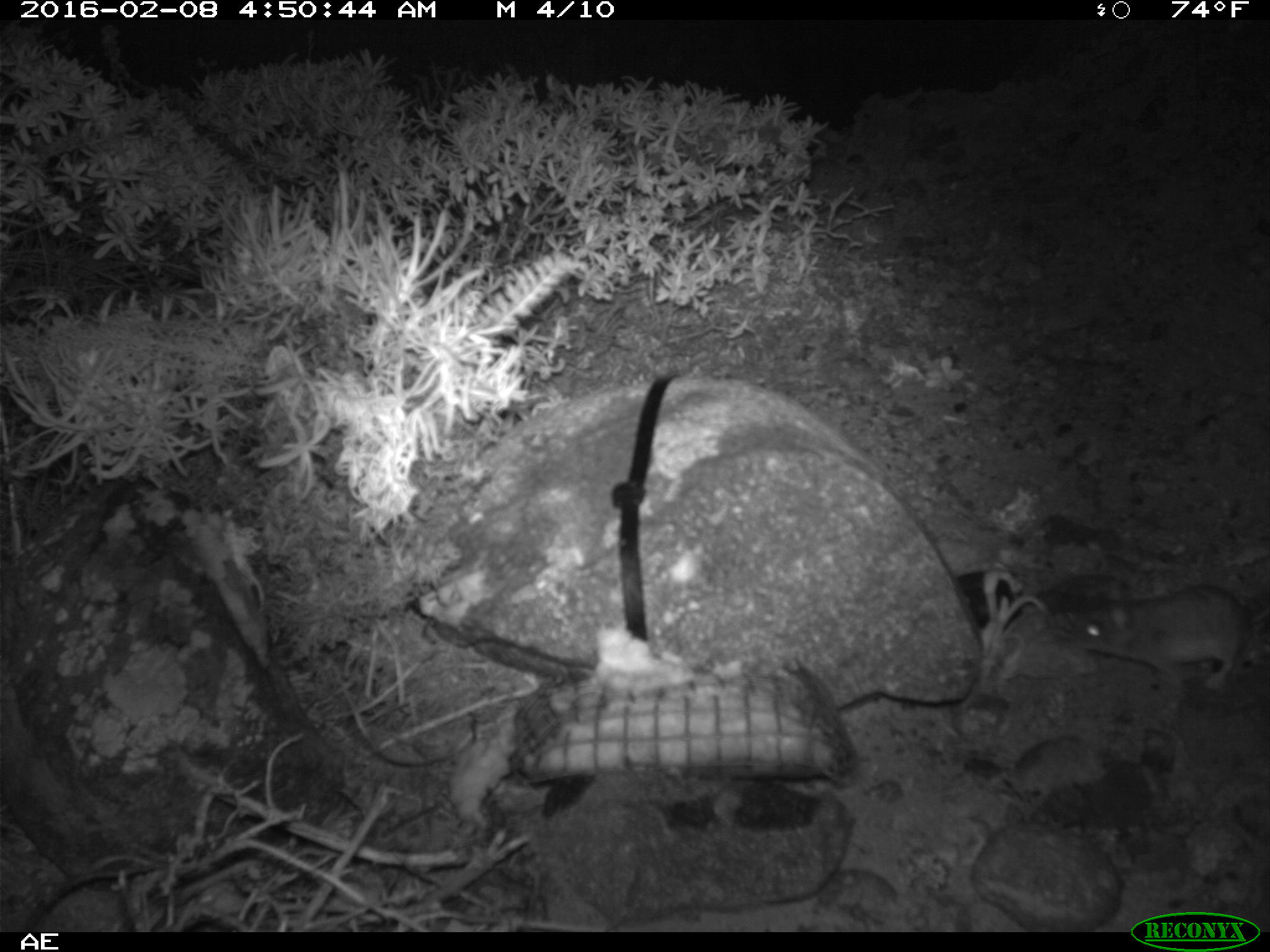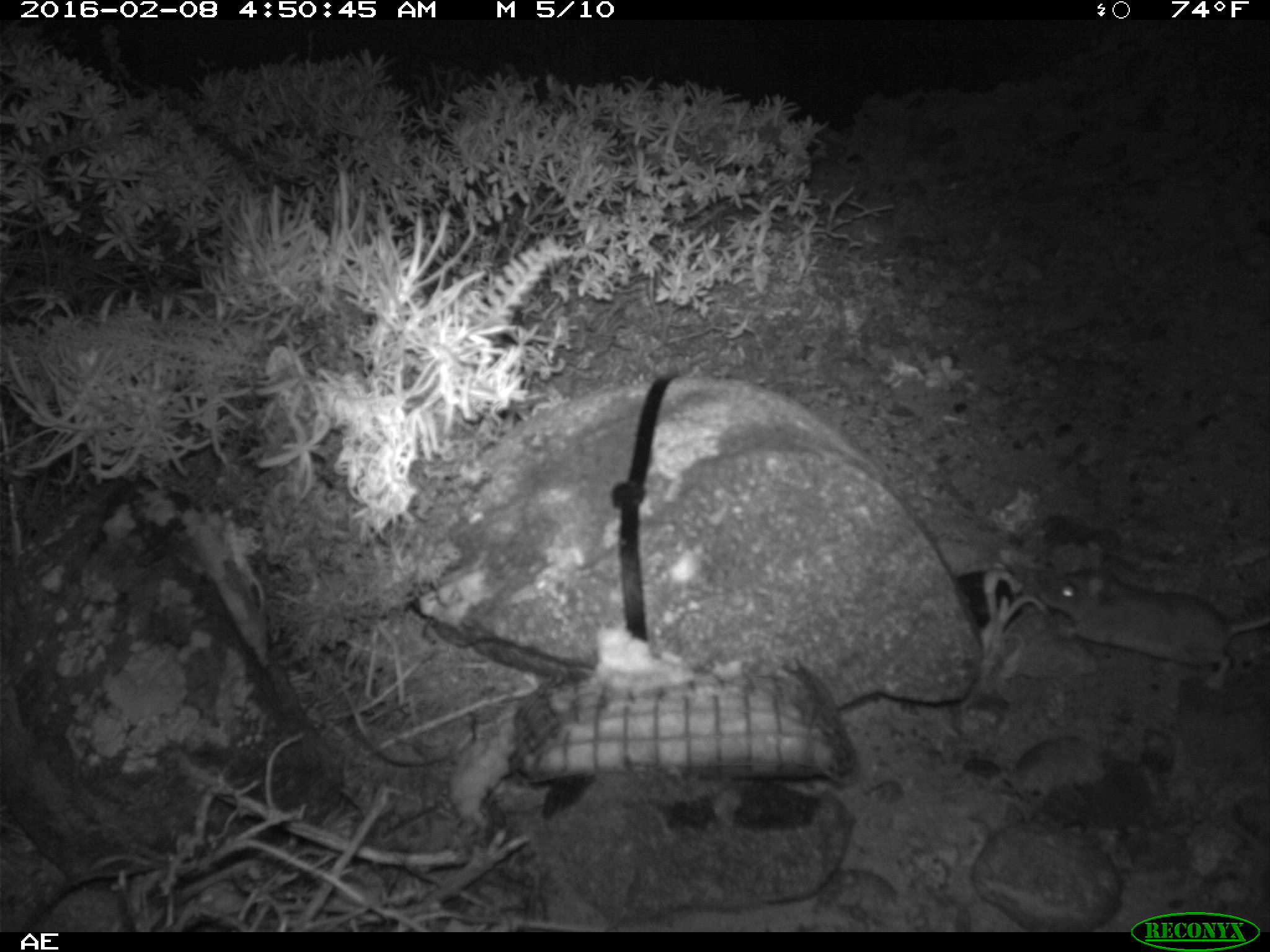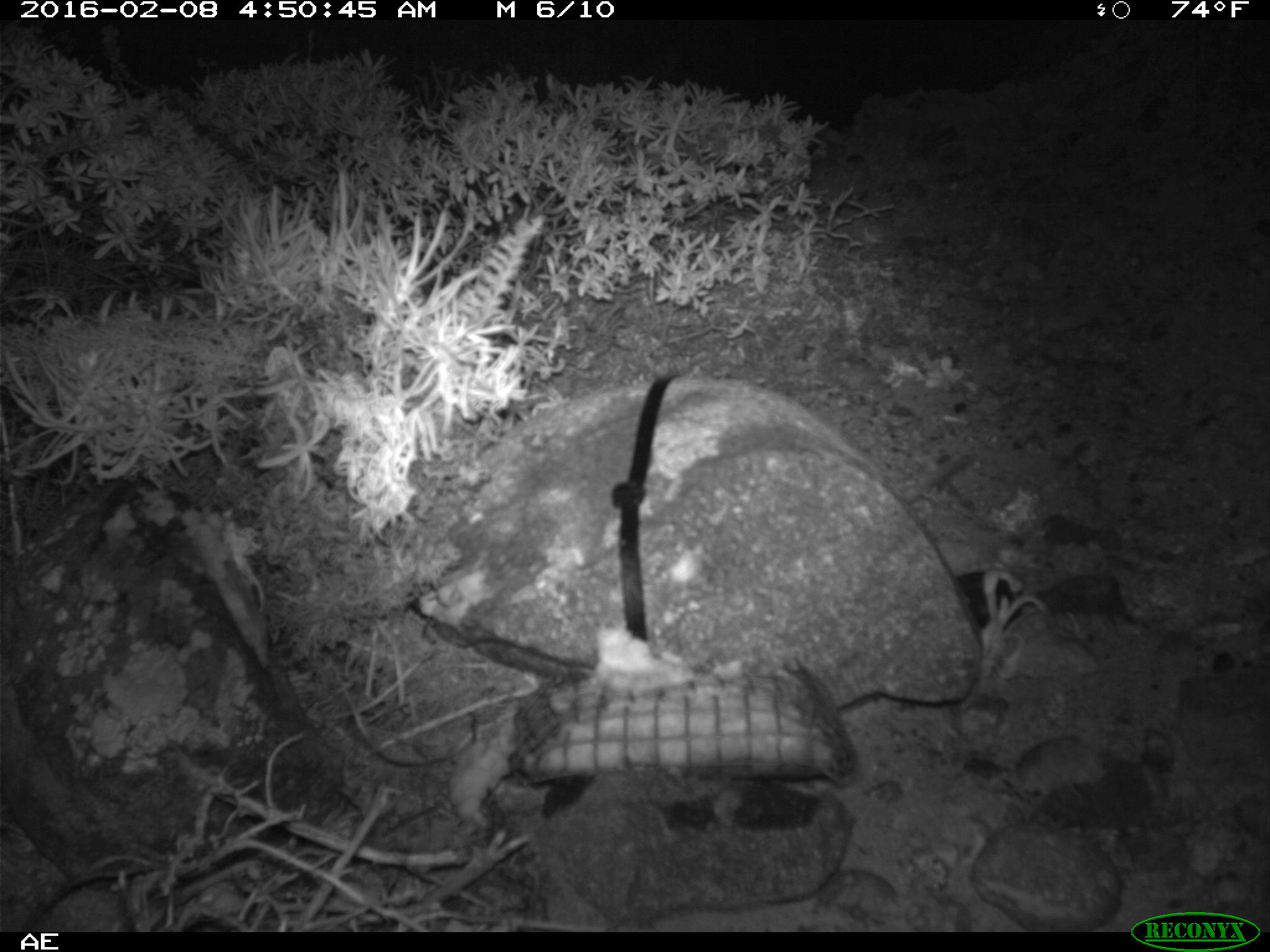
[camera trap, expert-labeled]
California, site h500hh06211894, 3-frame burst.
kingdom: Animalia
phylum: Chordata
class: Mammalia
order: Rodentia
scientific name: Rodentia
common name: rodent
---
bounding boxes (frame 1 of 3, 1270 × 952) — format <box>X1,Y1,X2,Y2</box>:
rodent: <box>1036,572,1269,697</box>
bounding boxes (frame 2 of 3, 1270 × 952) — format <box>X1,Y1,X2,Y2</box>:
rodent: <box>1037,564,1269,689</box>